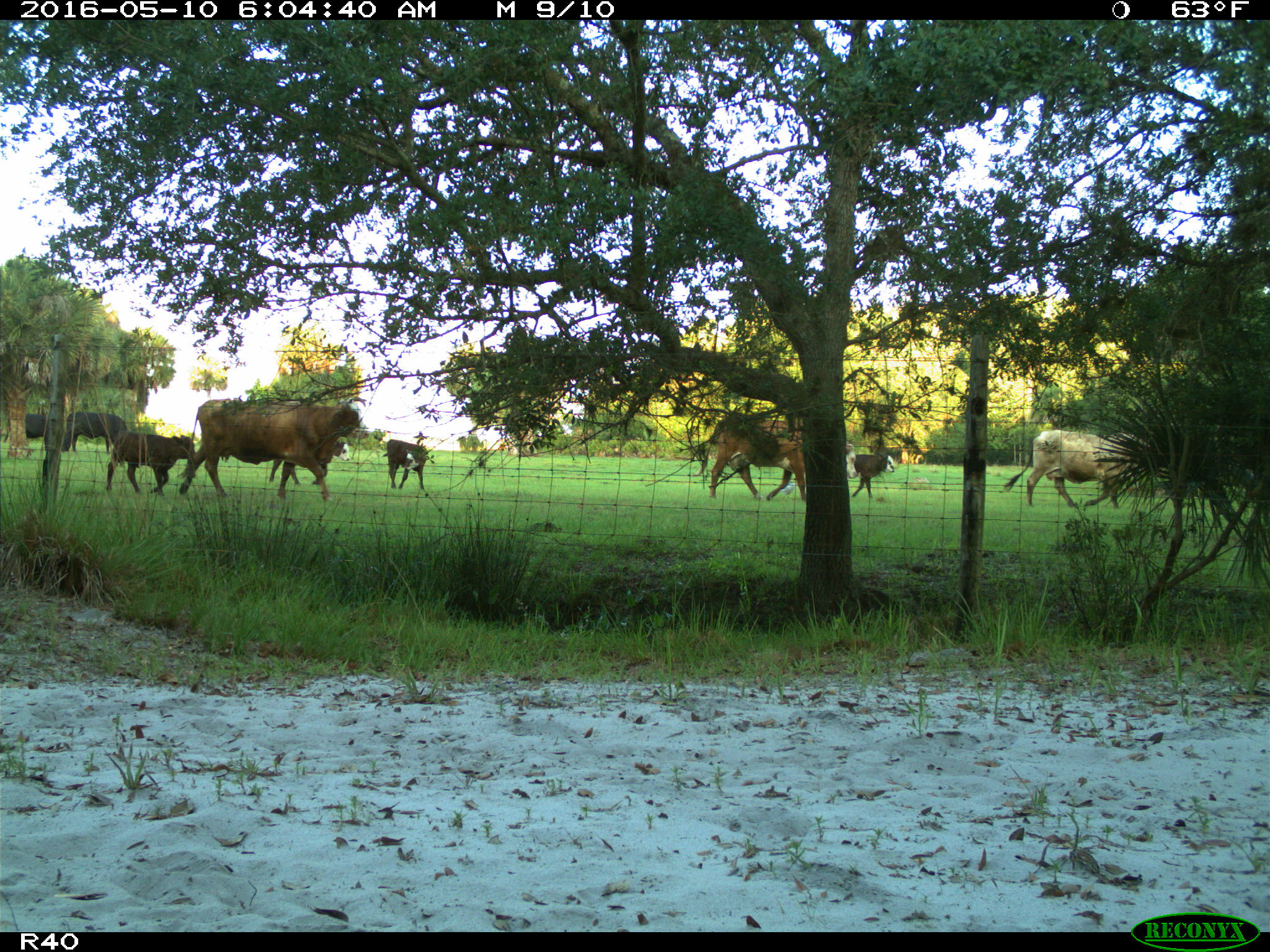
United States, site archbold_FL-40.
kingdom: Animalia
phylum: Chordata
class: Mammalia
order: Artiodactyla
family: Bovidae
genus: Bos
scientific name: Bos taurus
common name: domestic cow